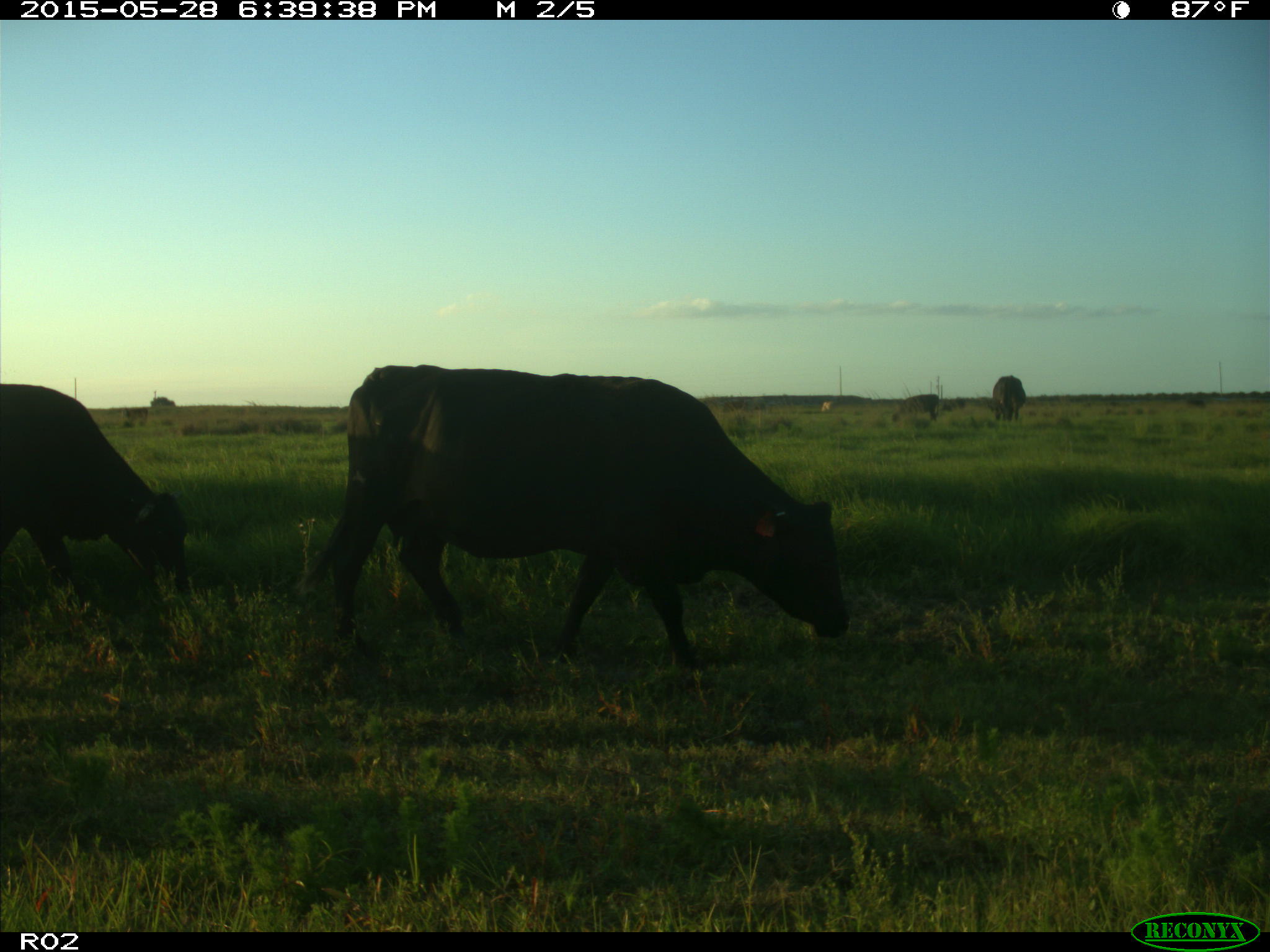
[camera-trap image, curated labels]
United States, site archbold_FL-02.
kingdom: Animalia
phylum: Chordata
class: Mammalia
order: Artiodactyla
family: Bovidae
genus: Bos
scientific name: Bos taurus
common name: domestic cow